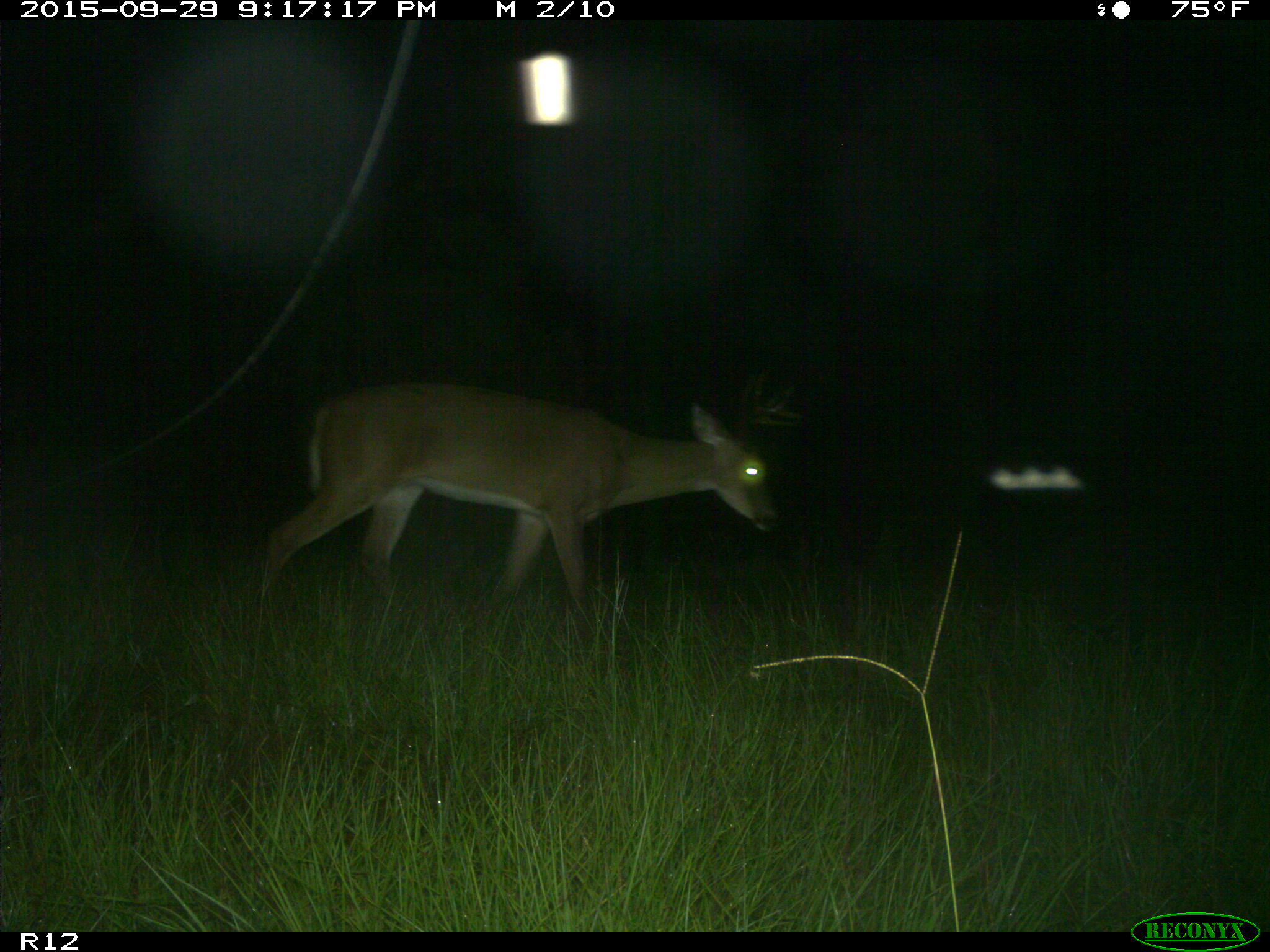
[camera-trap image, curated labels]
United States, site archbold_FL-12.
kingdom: Animalia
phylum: Chordata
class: Mammalia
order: Artiodactyla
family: Cervidae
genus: Odocoileus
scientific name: Odocoileus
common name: deer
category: unidentified deer